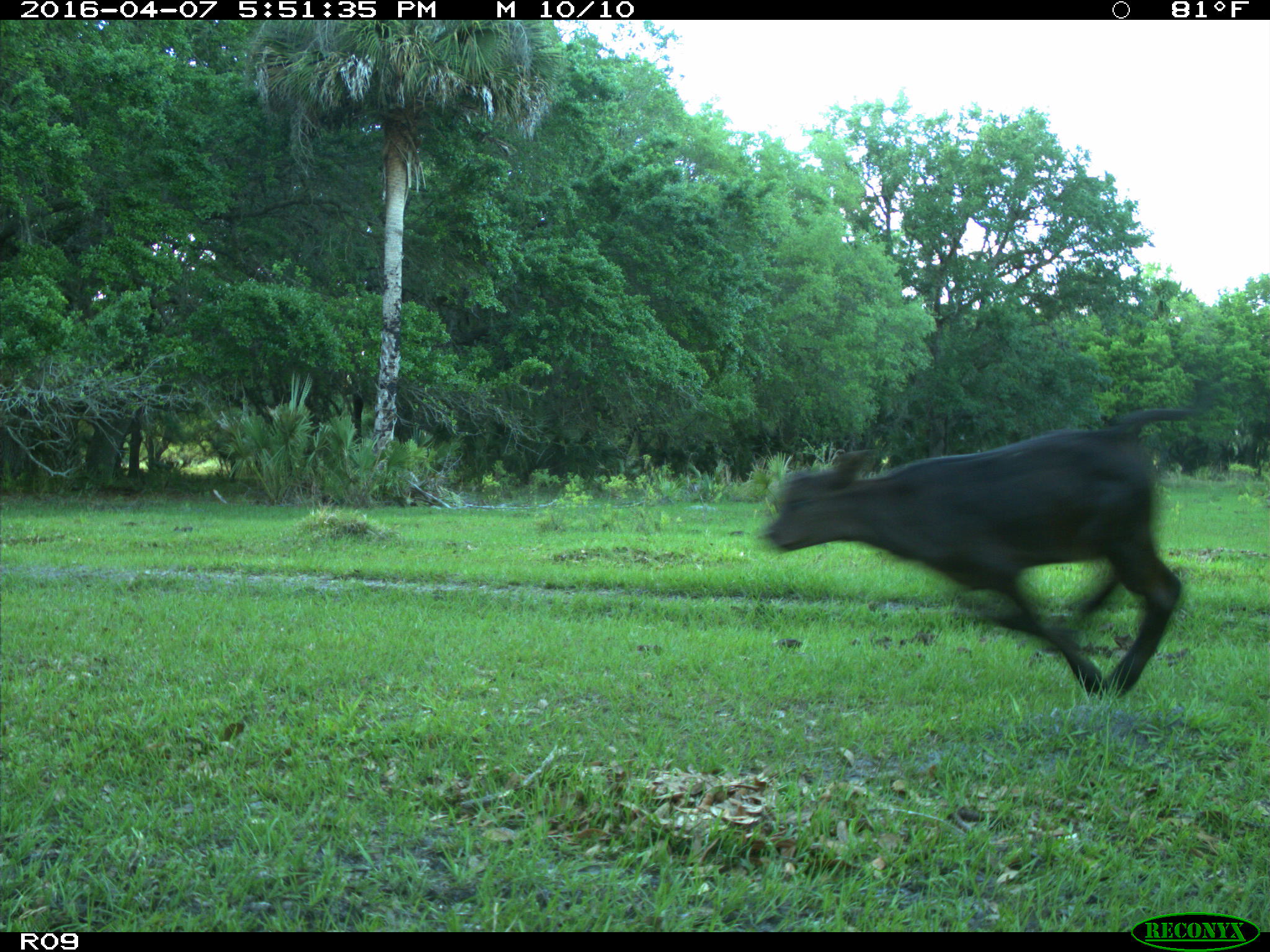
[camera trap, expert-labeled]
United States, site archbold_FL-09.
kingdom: Animalia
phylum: Chordata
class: Mammalia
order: Artiodactyla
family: Bovidae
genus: Bos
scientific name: Bos taurus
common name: domestic cow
Bos taurus (domestic cow).